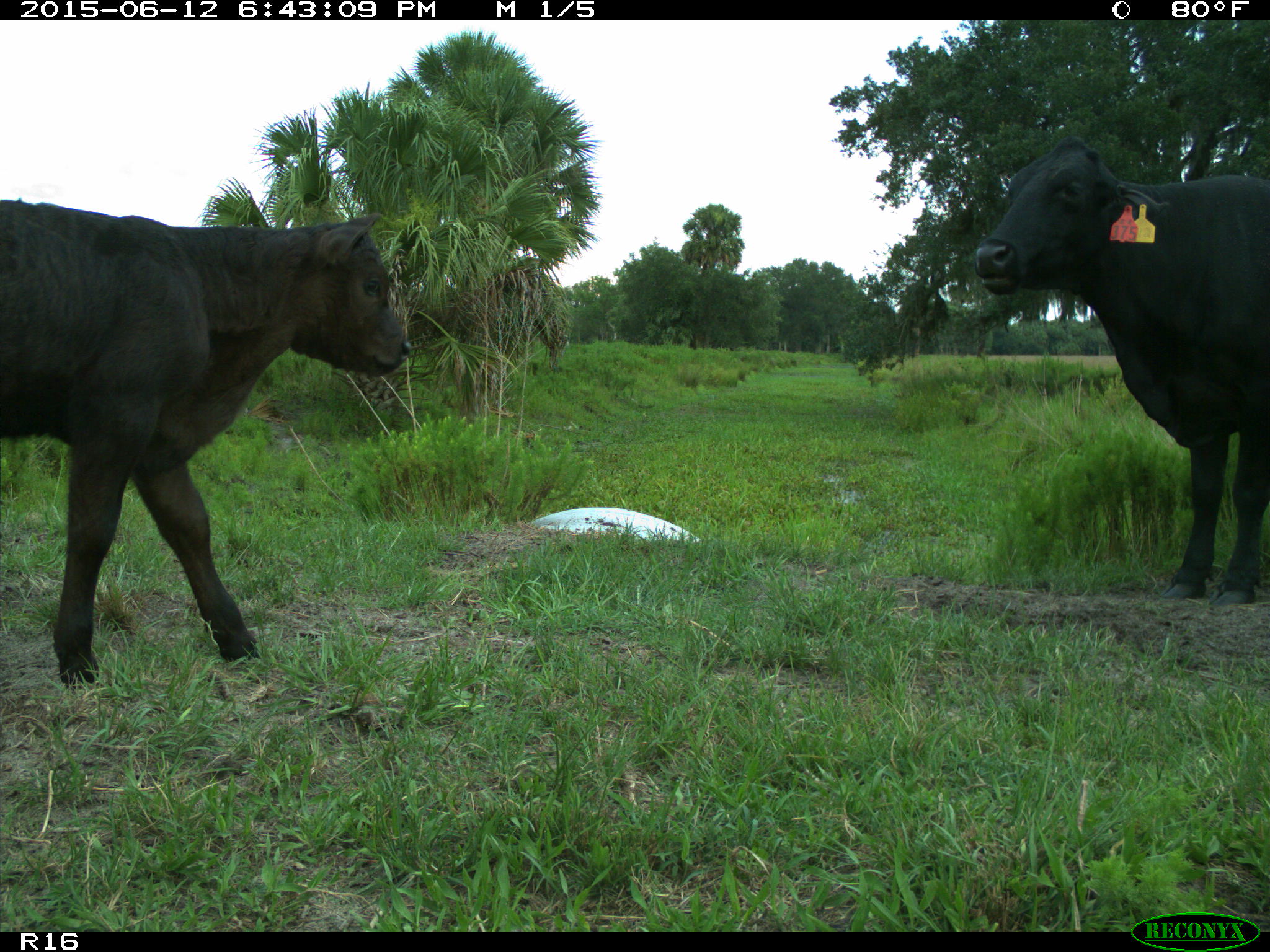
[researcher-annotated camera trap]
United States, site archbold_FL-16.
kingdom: Animalia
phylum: Chordata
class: Mammalia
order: Artiodactyla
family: Bovidae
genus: Bos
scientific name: Bos taurus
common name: domestic cow